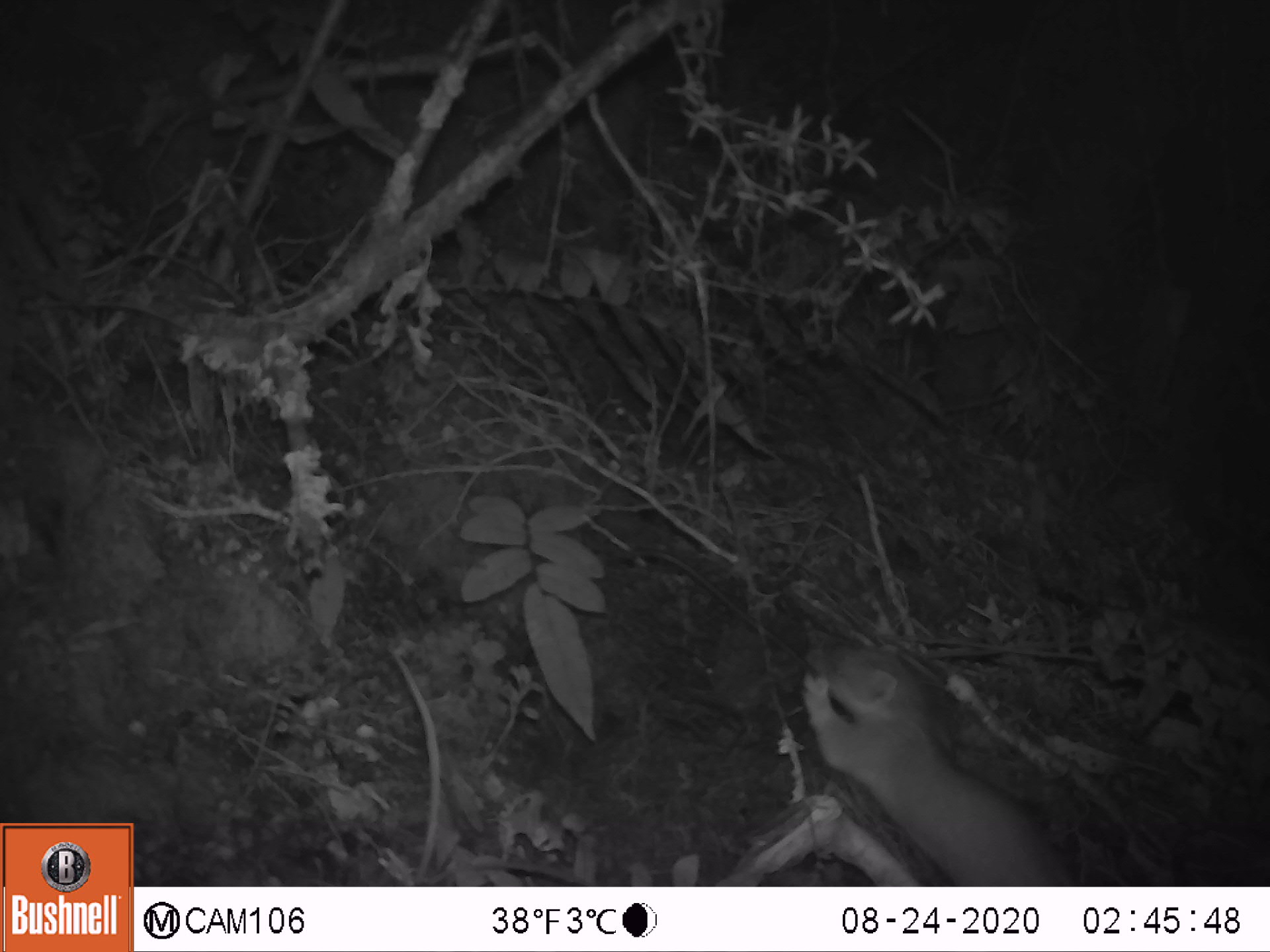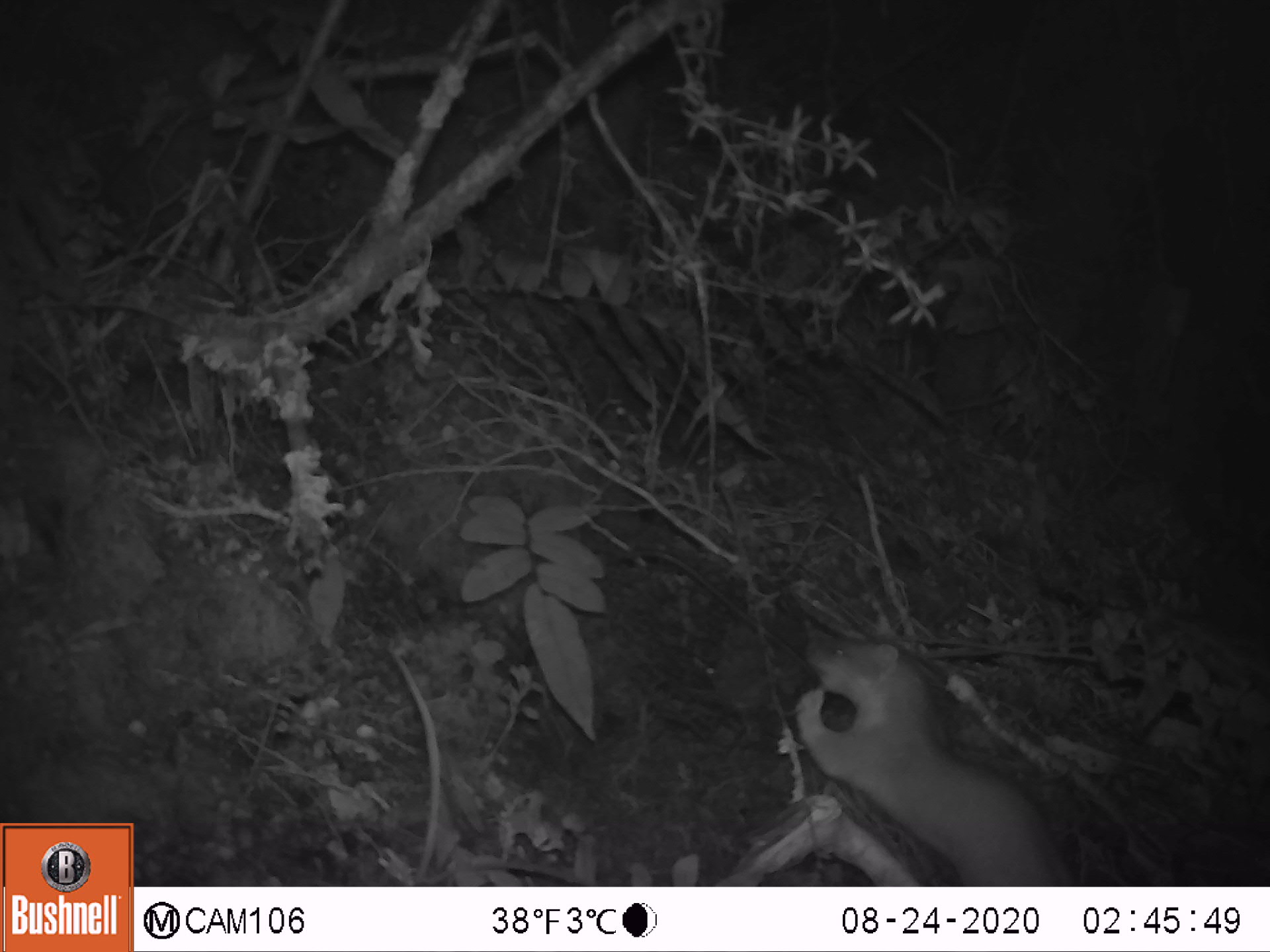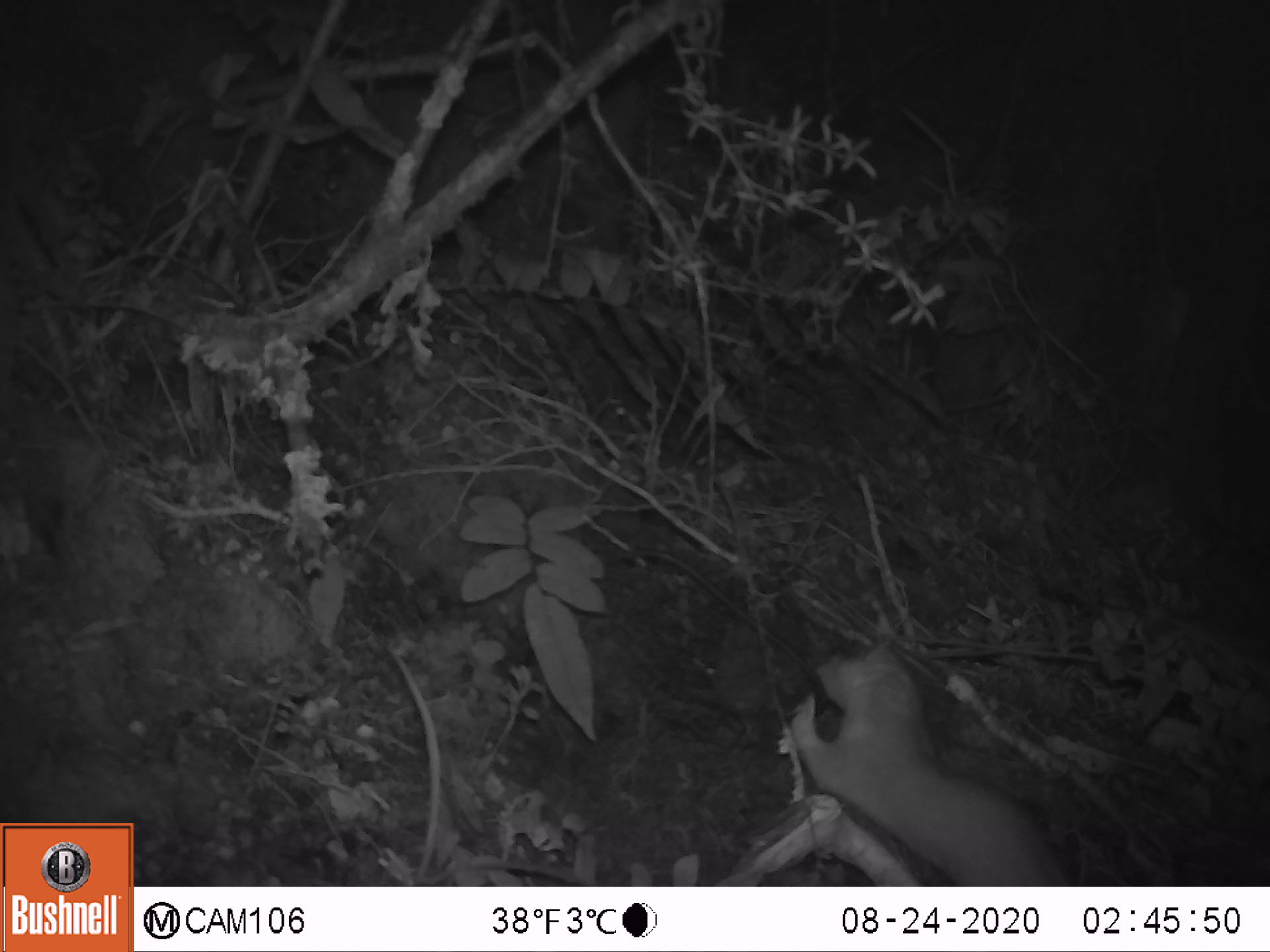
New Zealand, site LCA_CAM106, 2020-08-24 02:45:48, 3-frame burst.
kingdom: Animalia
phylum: Chordata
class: Mammalia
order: Carnivora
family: Mustelidae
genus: Mustela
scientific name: Mustela erminea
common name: stoat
Stoat (Mustela erminea).